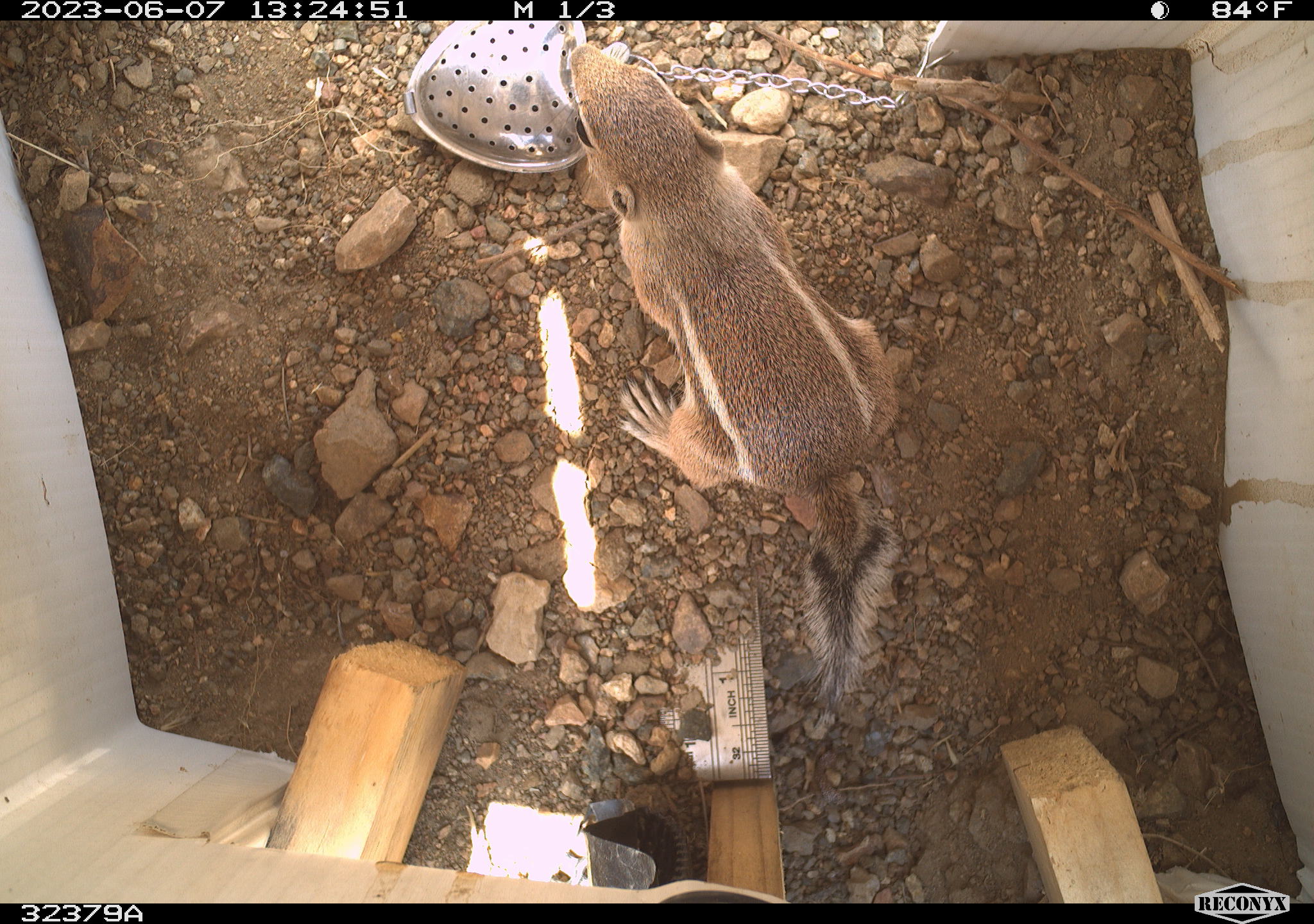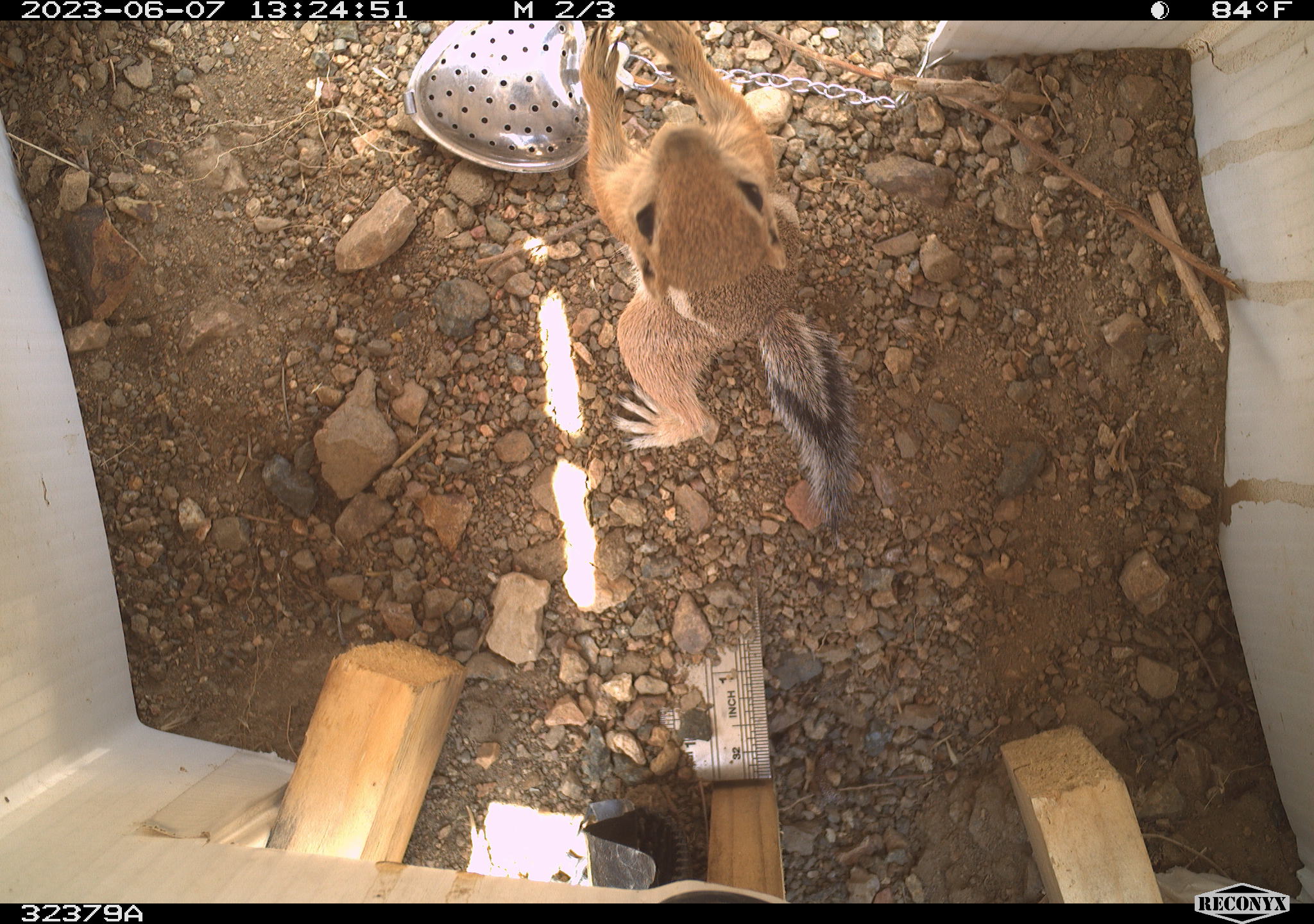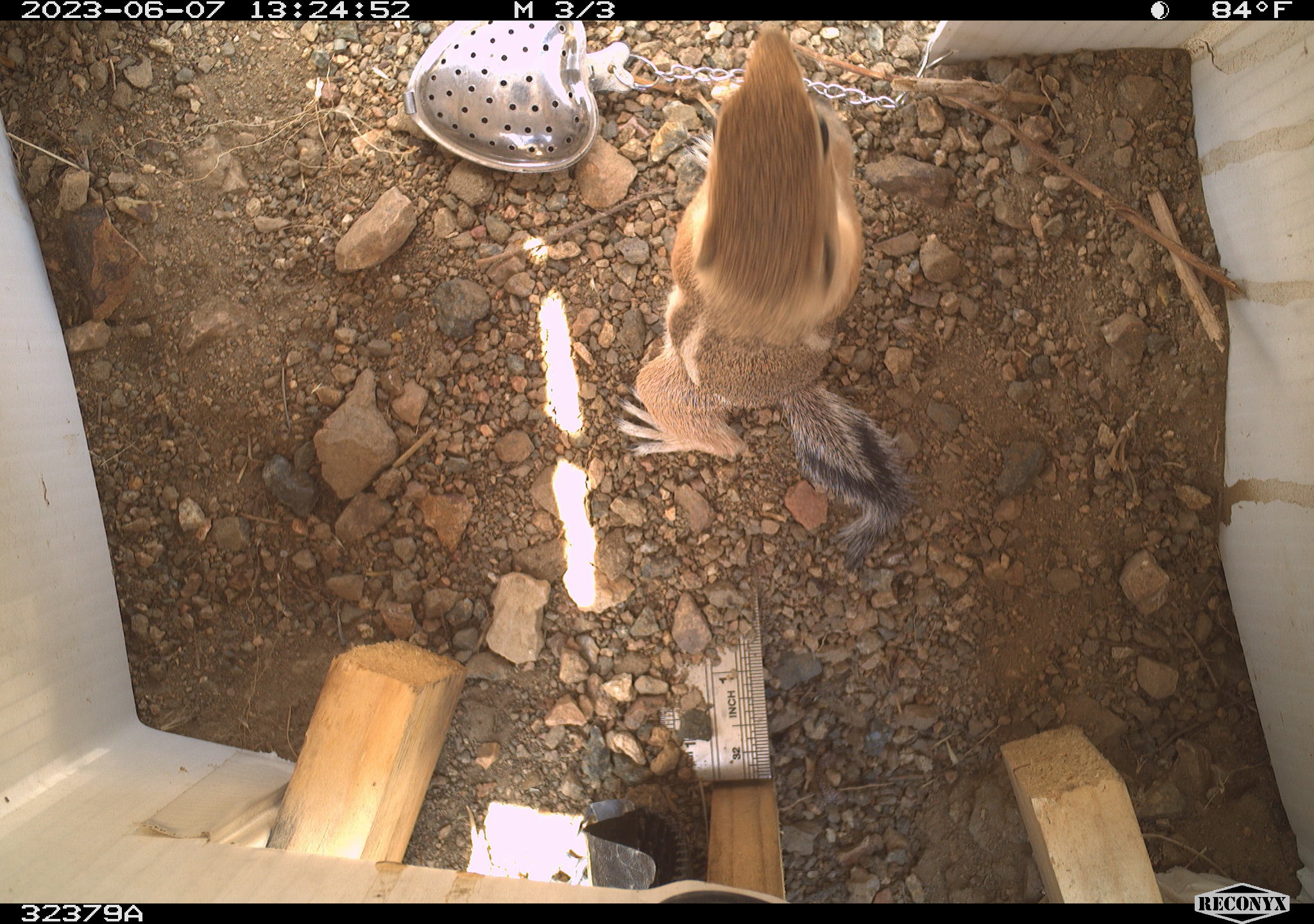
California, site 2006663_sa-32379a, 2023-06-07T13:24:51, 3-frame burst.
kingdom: Animalia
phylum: Chordata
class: Mammalia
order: Rodentia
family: Sciuridae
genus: Ammospermophilus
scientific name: Ammospermophilus leucurus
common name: white-tailed antelope squirrel